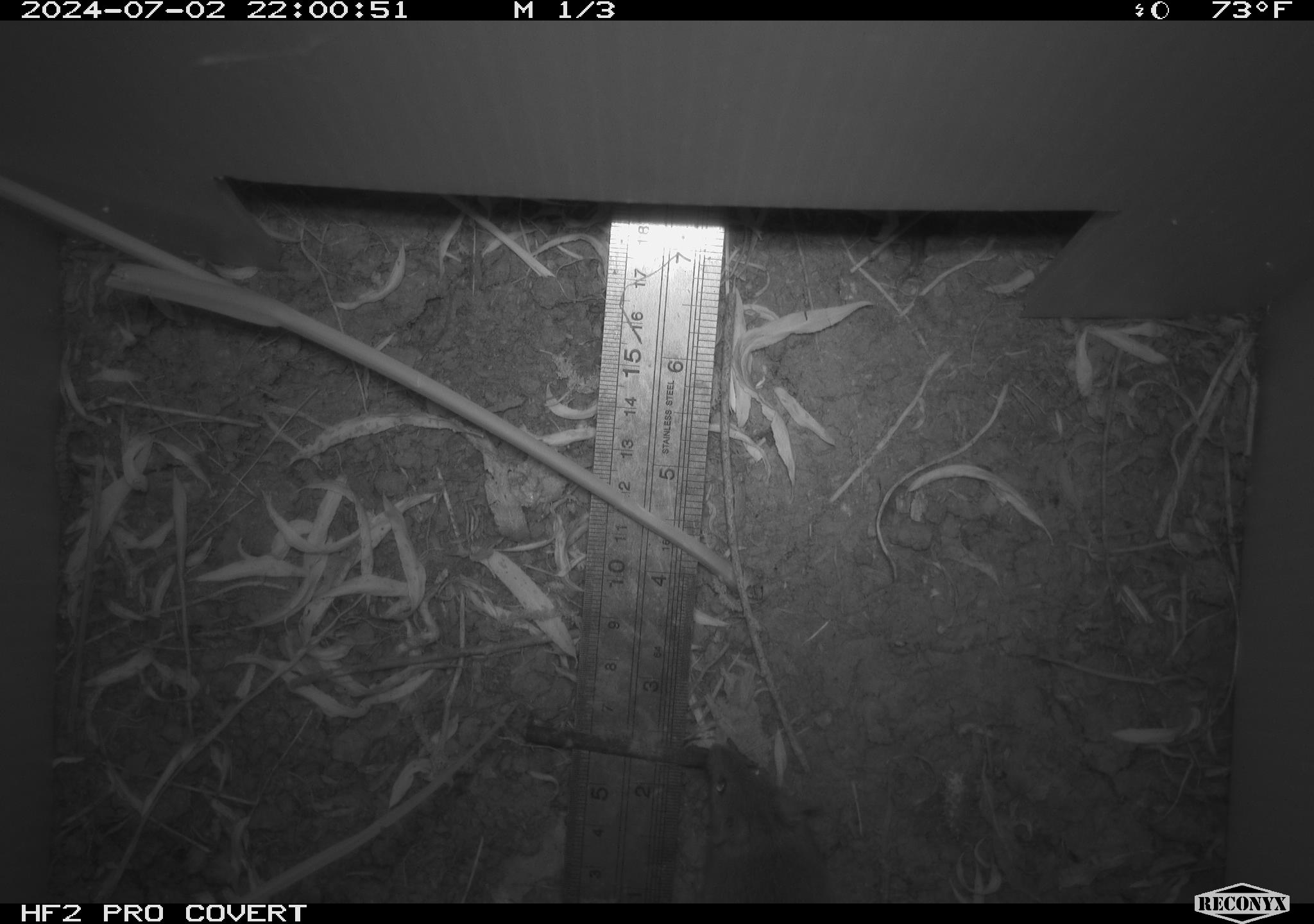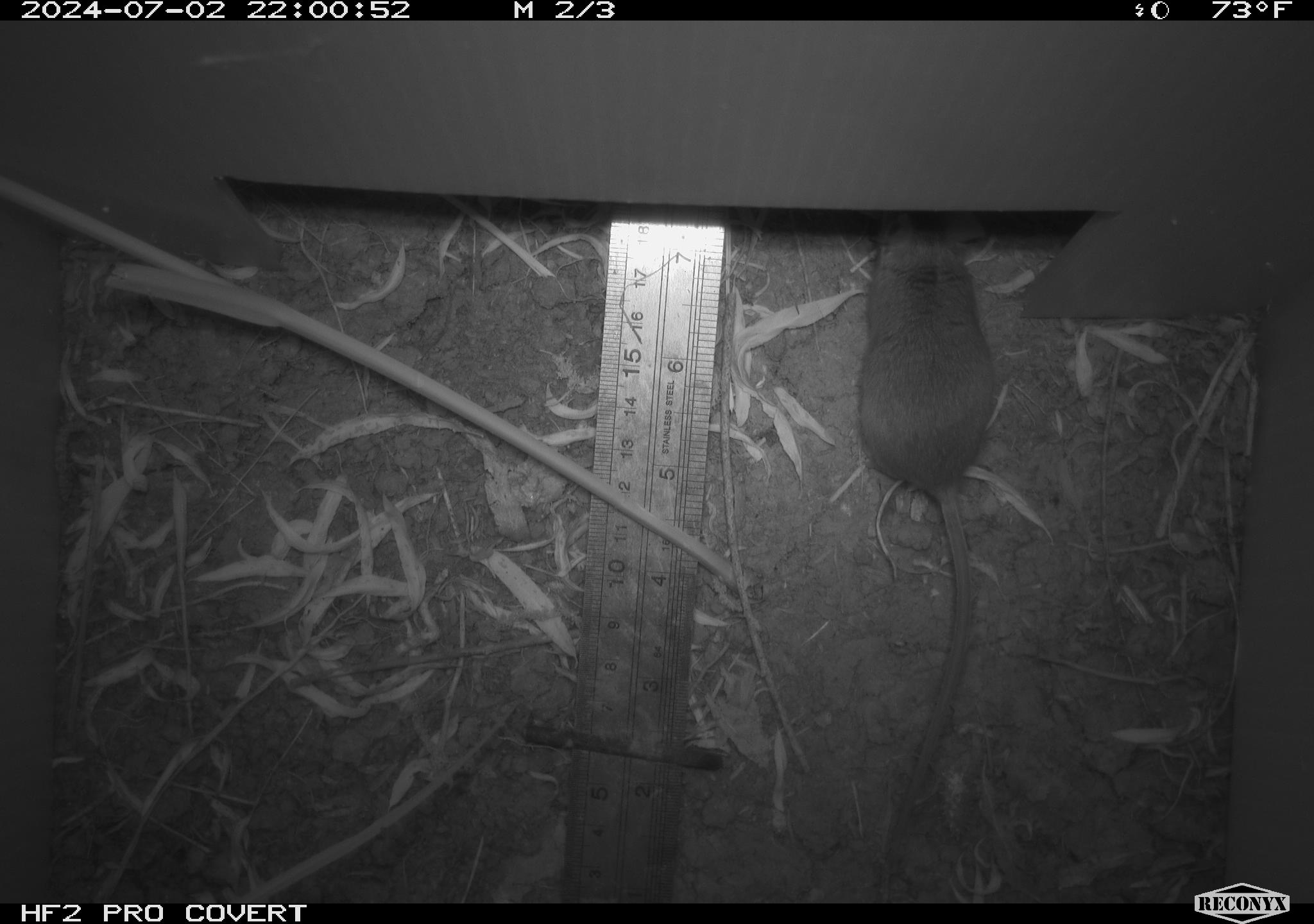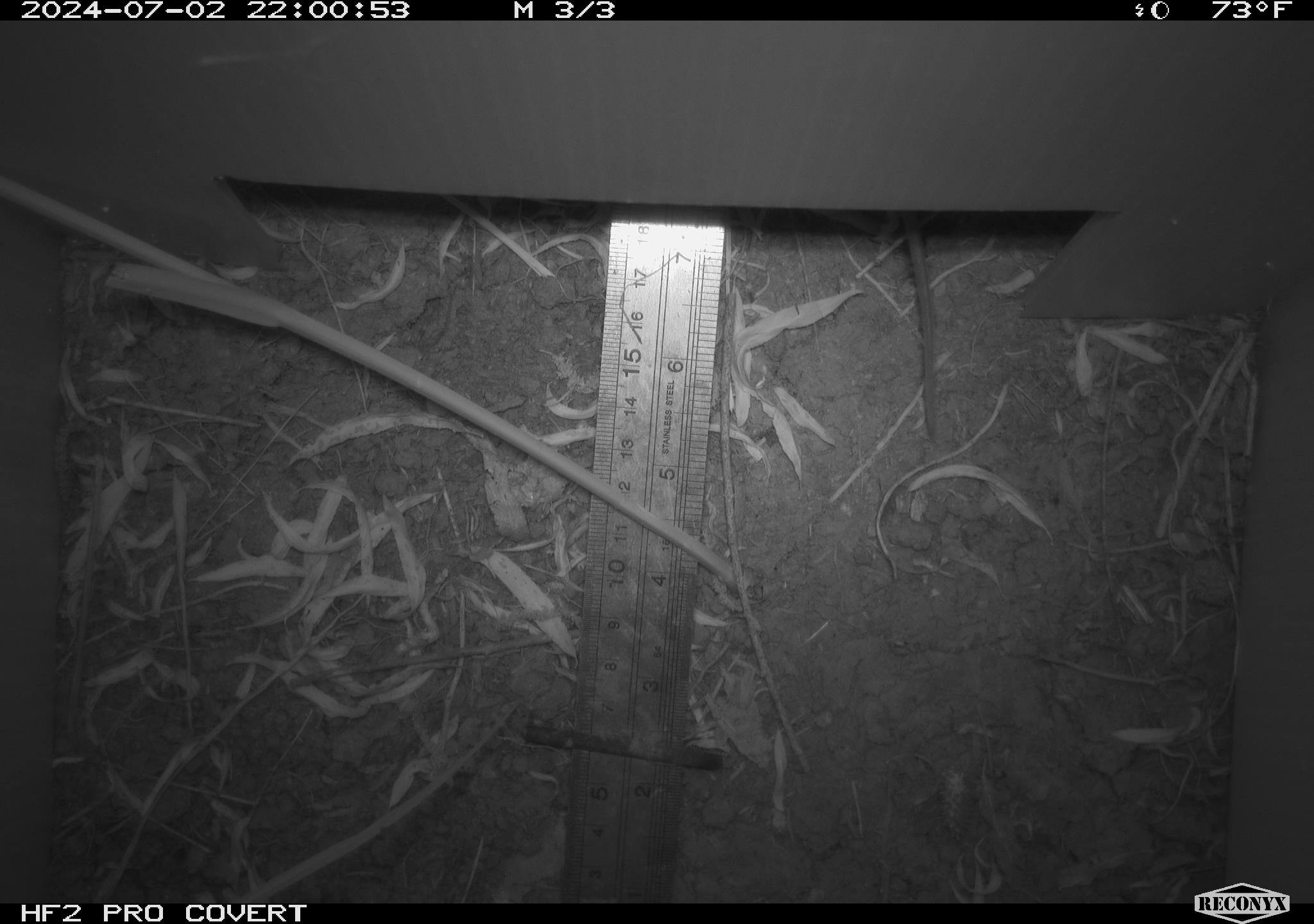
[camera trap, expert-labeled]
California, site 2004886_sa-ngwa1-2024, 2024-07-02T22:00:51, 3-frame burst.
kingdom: Animalia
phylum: Chordata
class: Mammalia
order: Rodentia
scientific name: Rodentia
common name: mouse species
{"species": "mouse species (Rodentia)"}